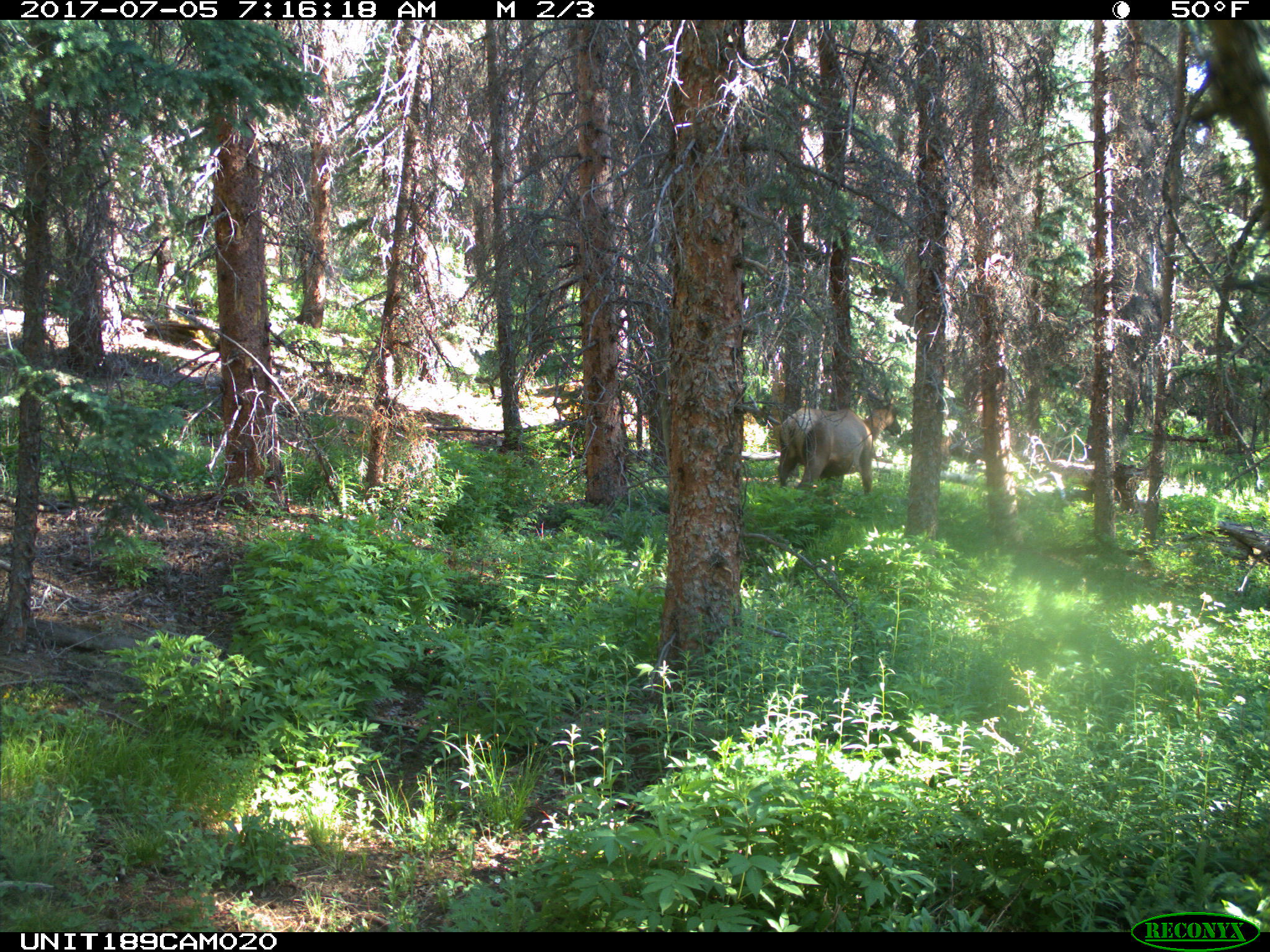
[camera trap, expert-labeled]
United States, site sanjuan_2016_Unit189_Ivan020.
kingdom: Animalia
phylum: Chordata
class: Mammalia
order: Artiodactyla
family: Cervidae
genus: Cervus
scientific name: Cervus elaphus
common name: red deer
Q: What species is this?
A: Cervus elaphus (red deer).